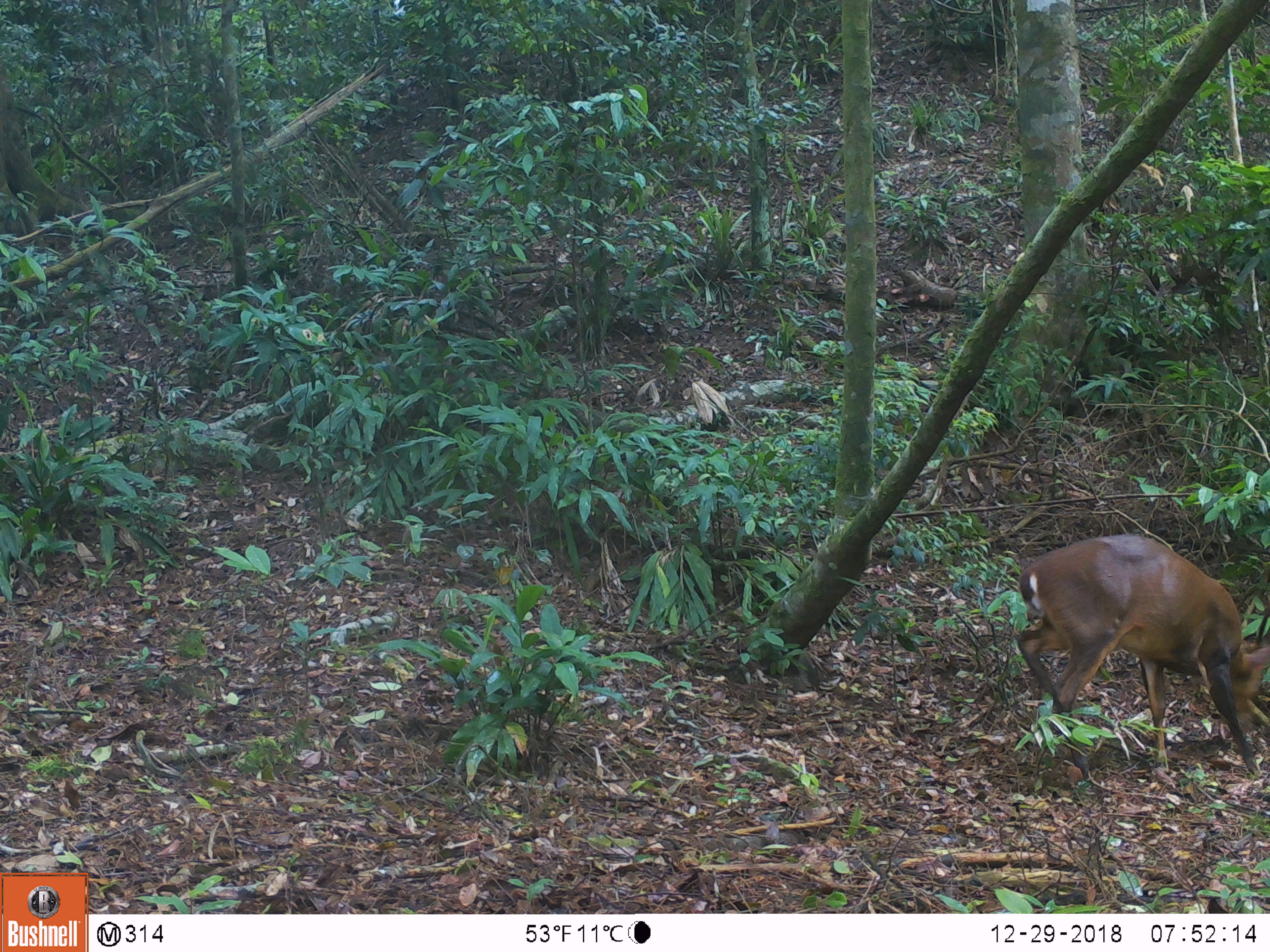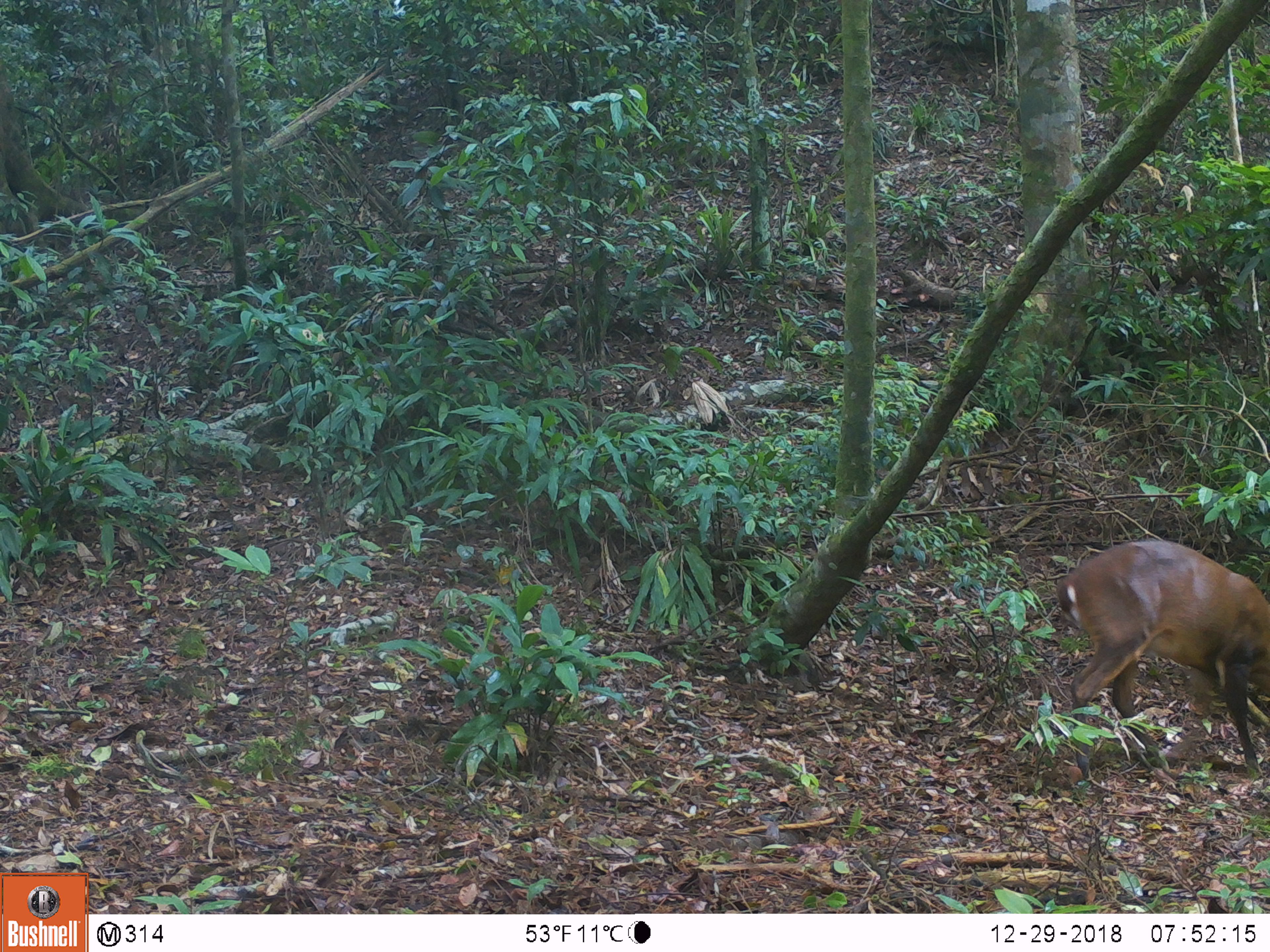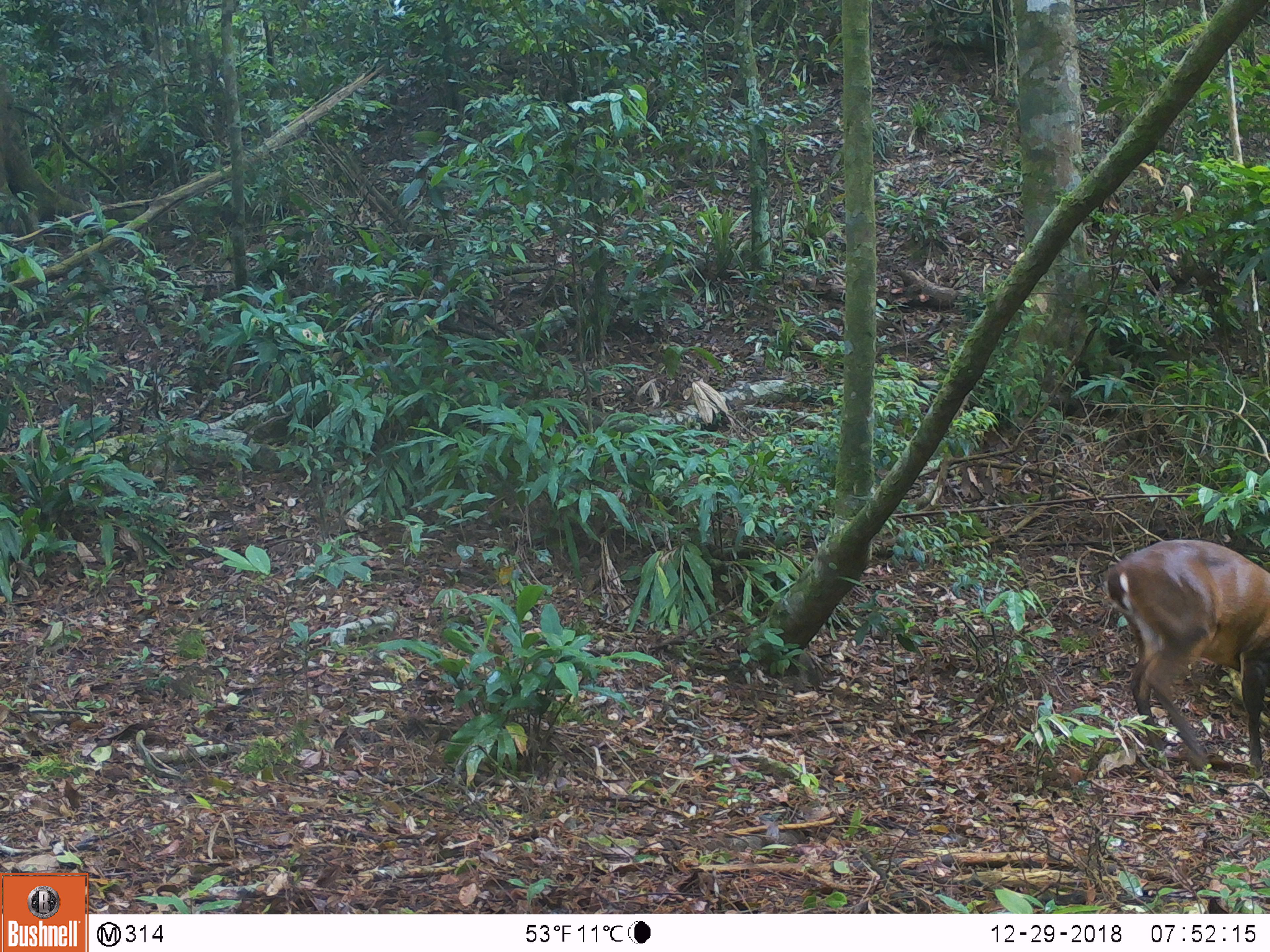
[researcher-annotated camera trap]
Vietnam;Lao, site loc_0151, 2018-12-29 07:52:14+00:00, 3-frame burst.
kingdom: Animalia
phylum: Chordata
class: Mammalia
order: Artiodactyla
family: Cervidae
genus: Muntiacus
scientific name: Muntiacus vuquangensis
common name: large-antlered muntjac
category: large antlered muntjac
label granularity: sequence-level